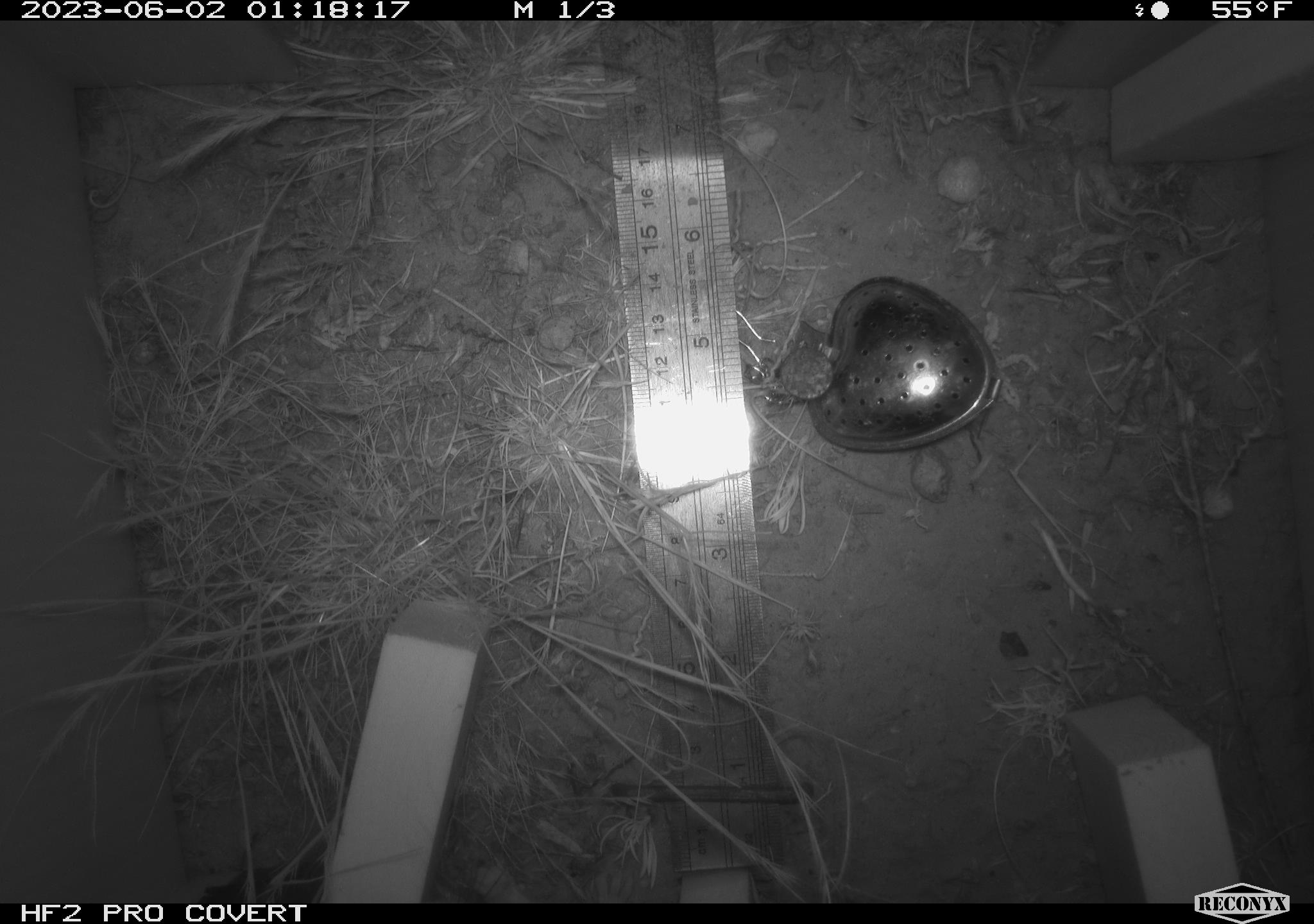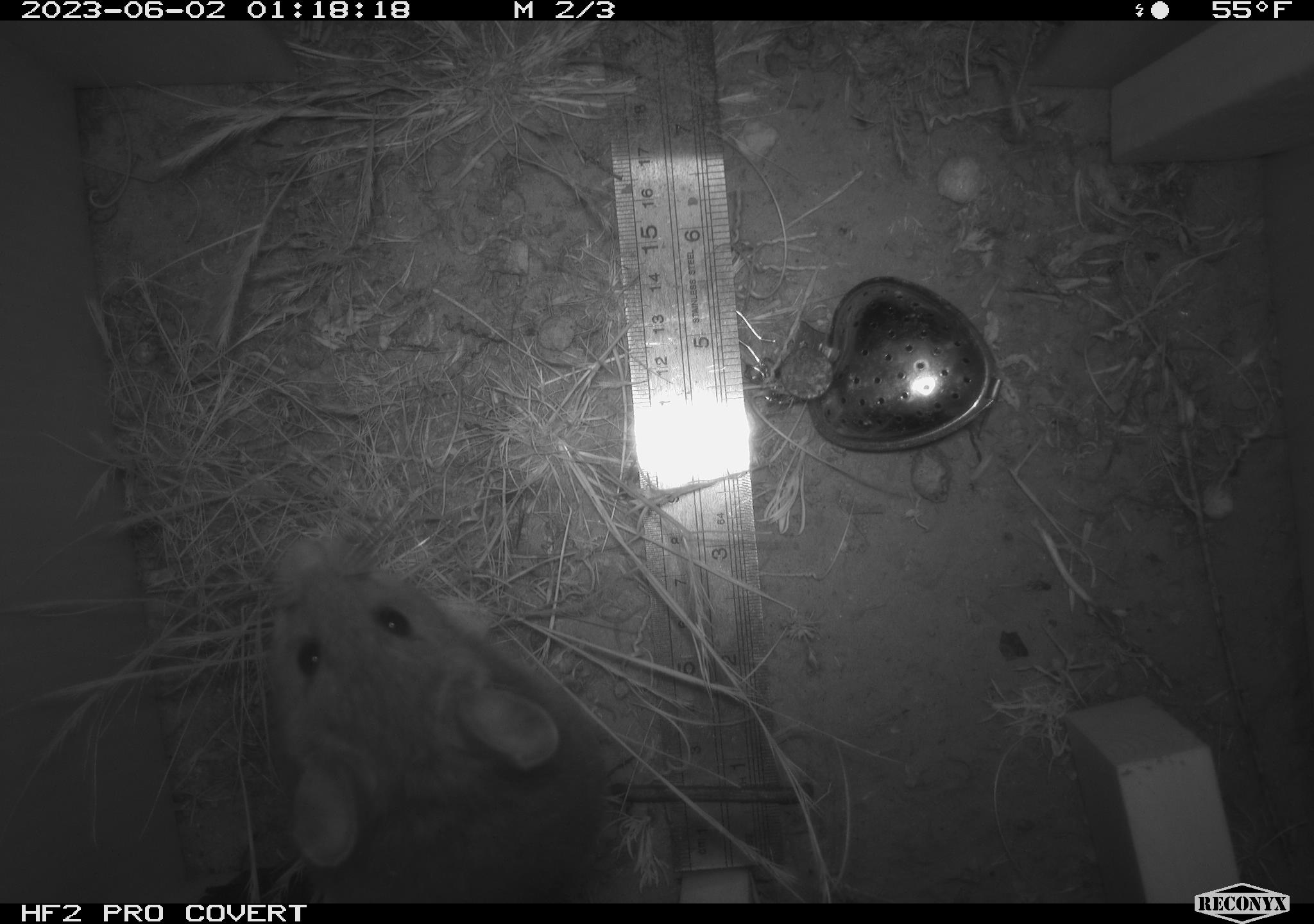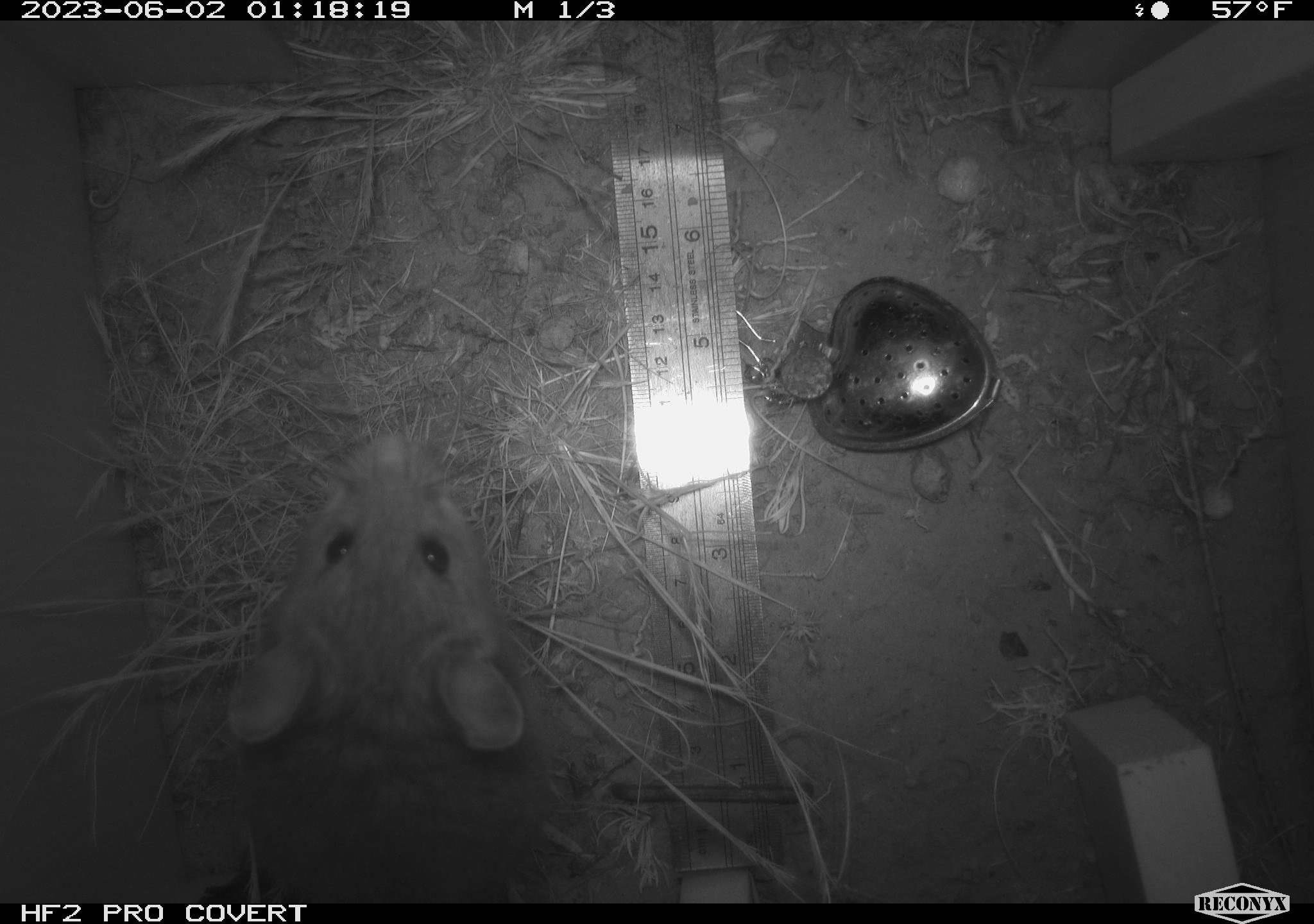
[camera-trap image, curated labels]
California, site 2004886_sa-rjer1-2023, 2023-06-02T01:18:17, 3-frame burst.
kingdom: Animalia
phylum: Chordata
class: Mammalia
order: Rodentia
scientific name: Rodentia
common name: woodrat or rat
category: woodrat or rat species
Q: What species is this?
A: Woodrat or rat species (woodrat or rat) (Rodentia).